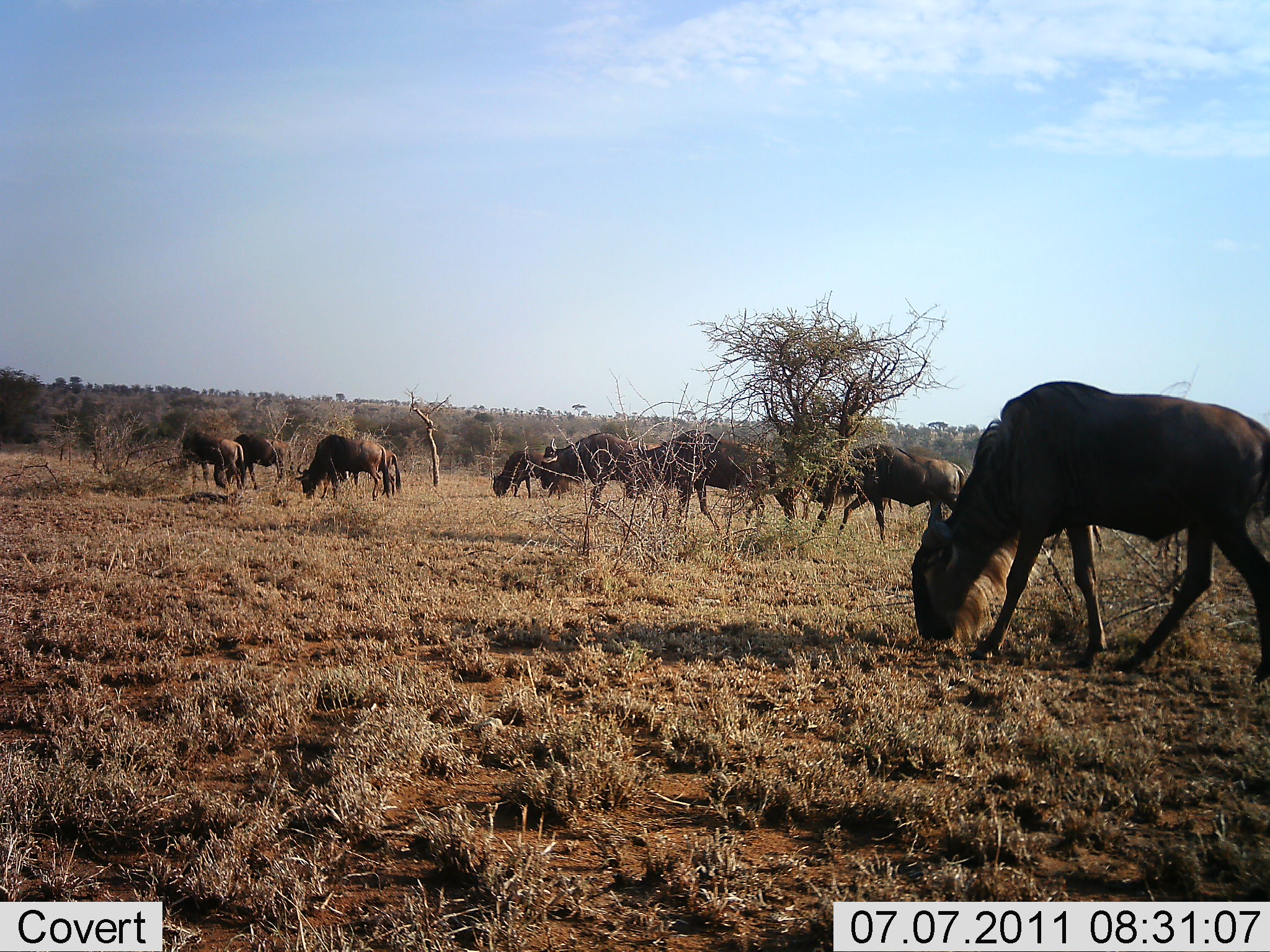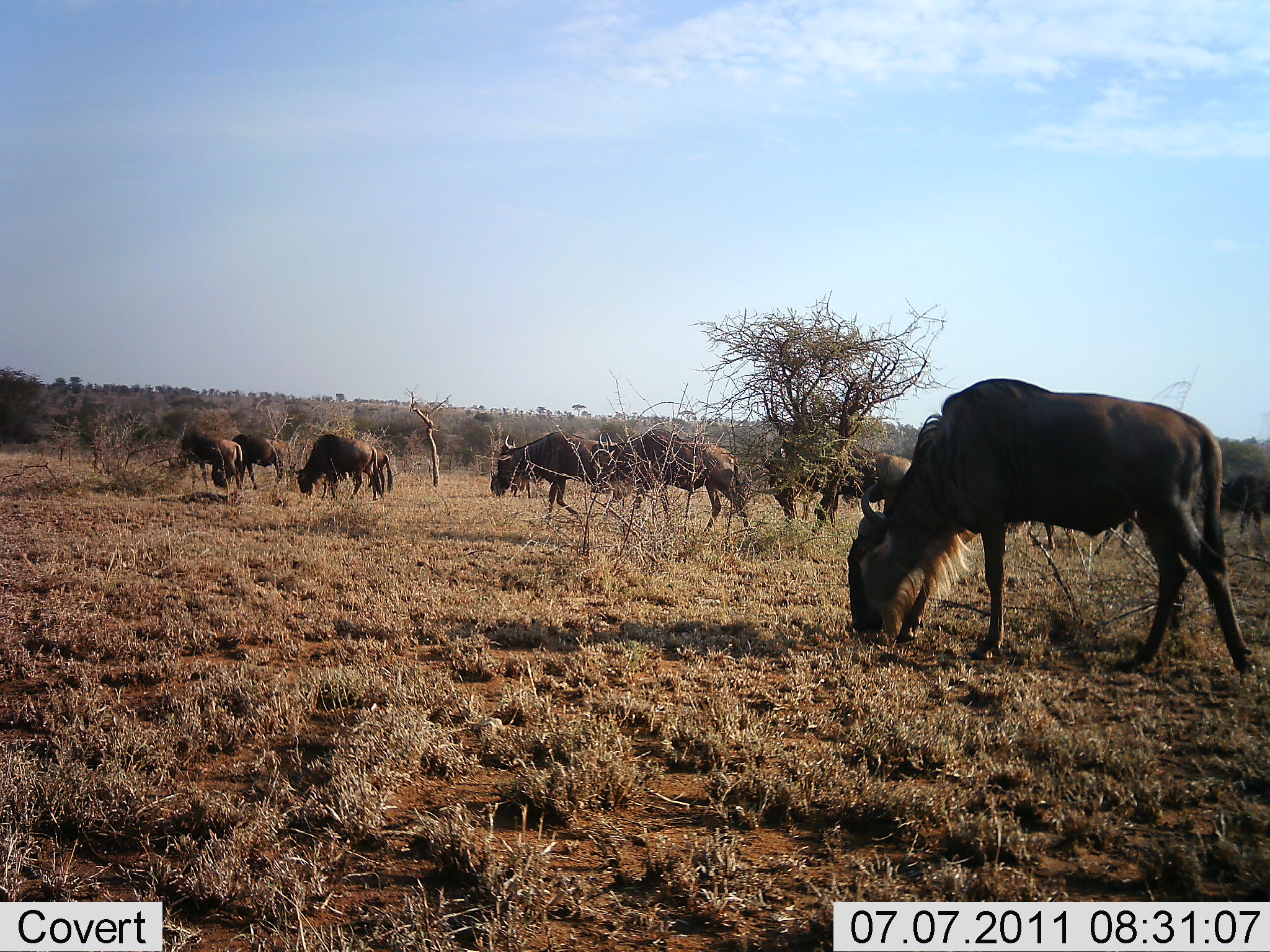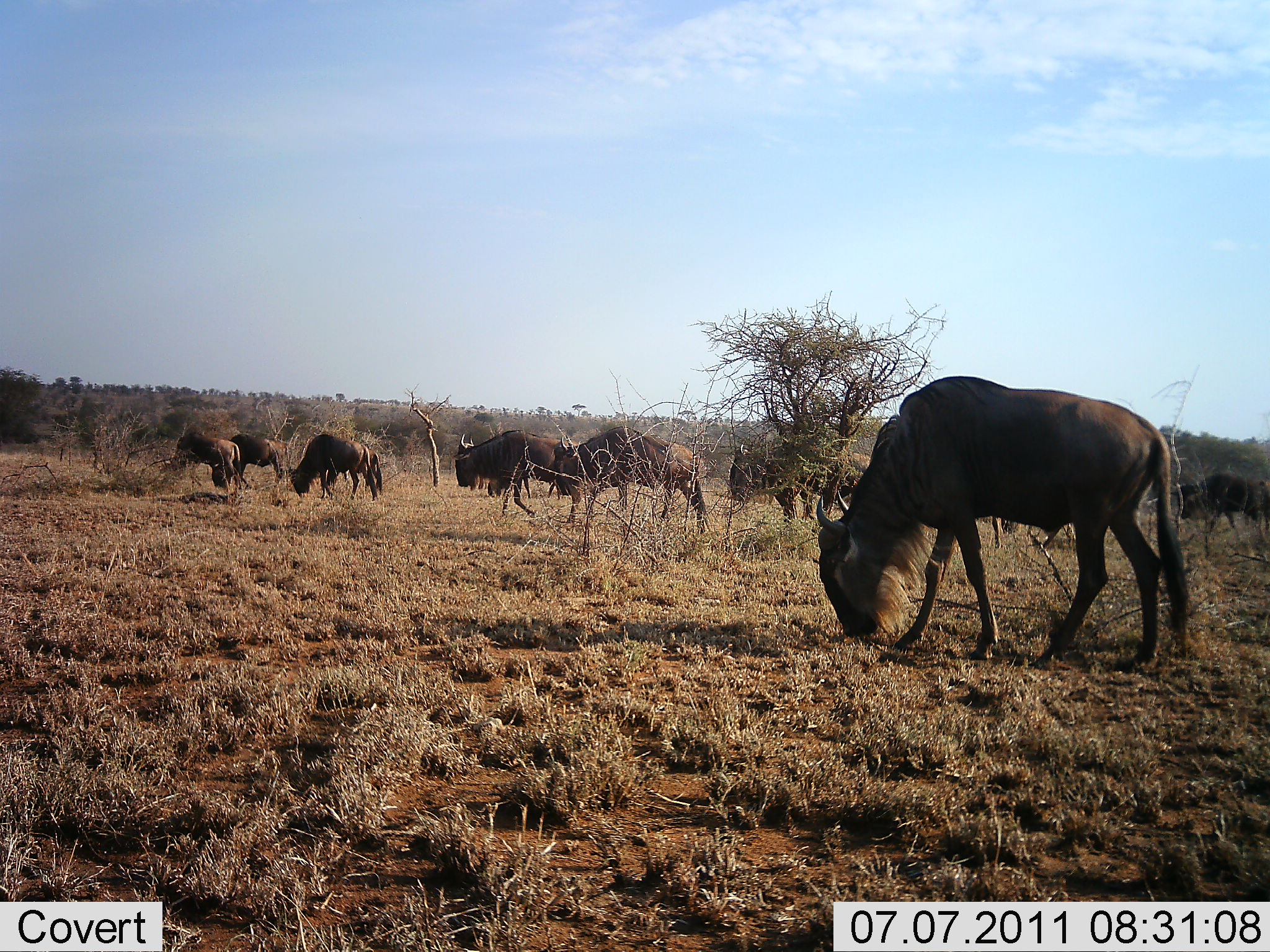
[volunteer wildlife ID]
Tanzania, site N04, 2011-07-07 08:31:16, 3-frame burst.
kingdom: Animalia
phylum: Chordata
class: Mammalia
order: Artiodactyla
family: Bovidae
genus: Connochaetes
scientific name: Connochaetes taurinus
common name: blue wildebeest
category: wildebeest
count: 10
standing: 36%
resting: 0%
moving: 45%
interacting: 0%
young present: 0%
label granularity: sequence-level